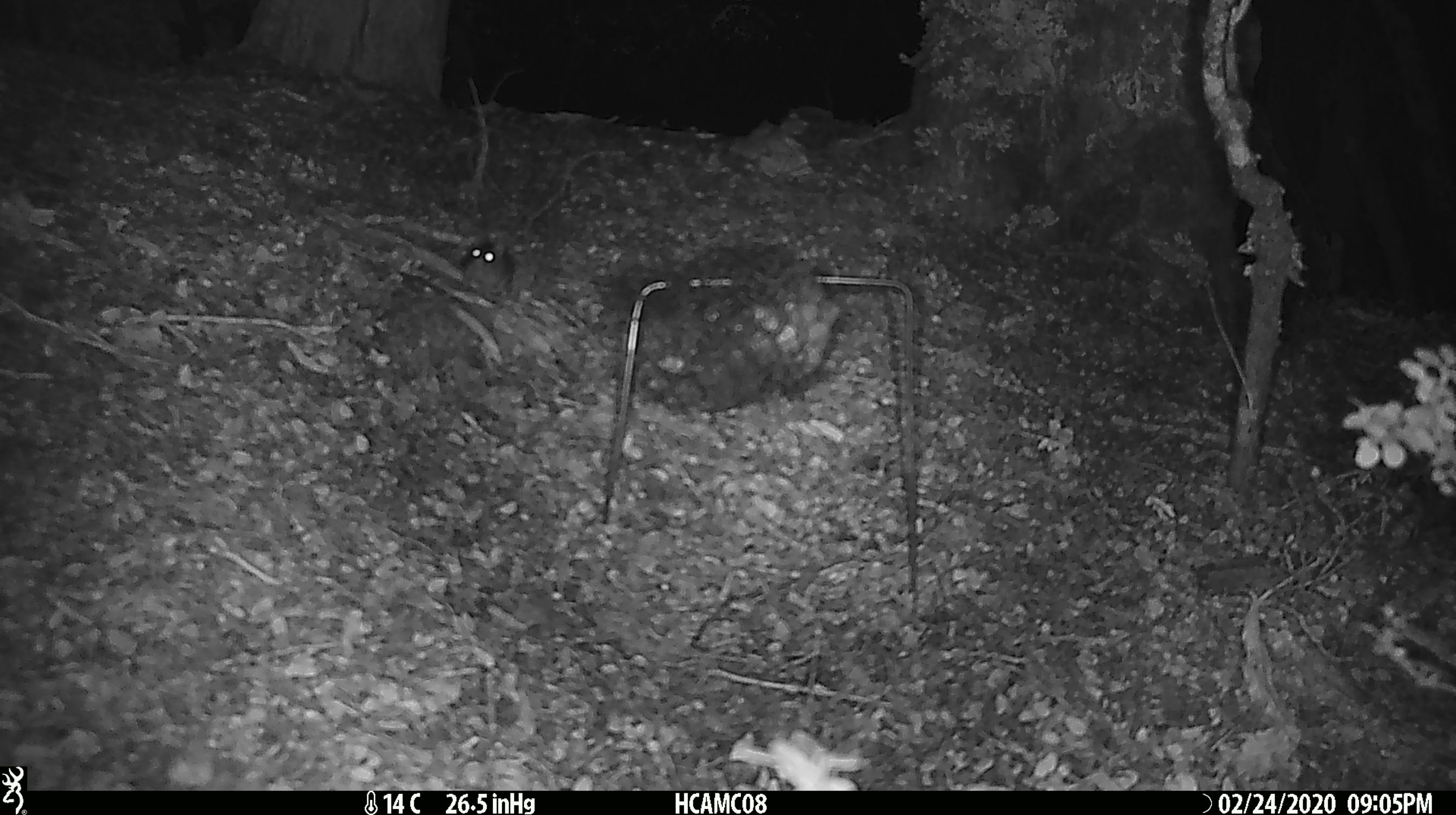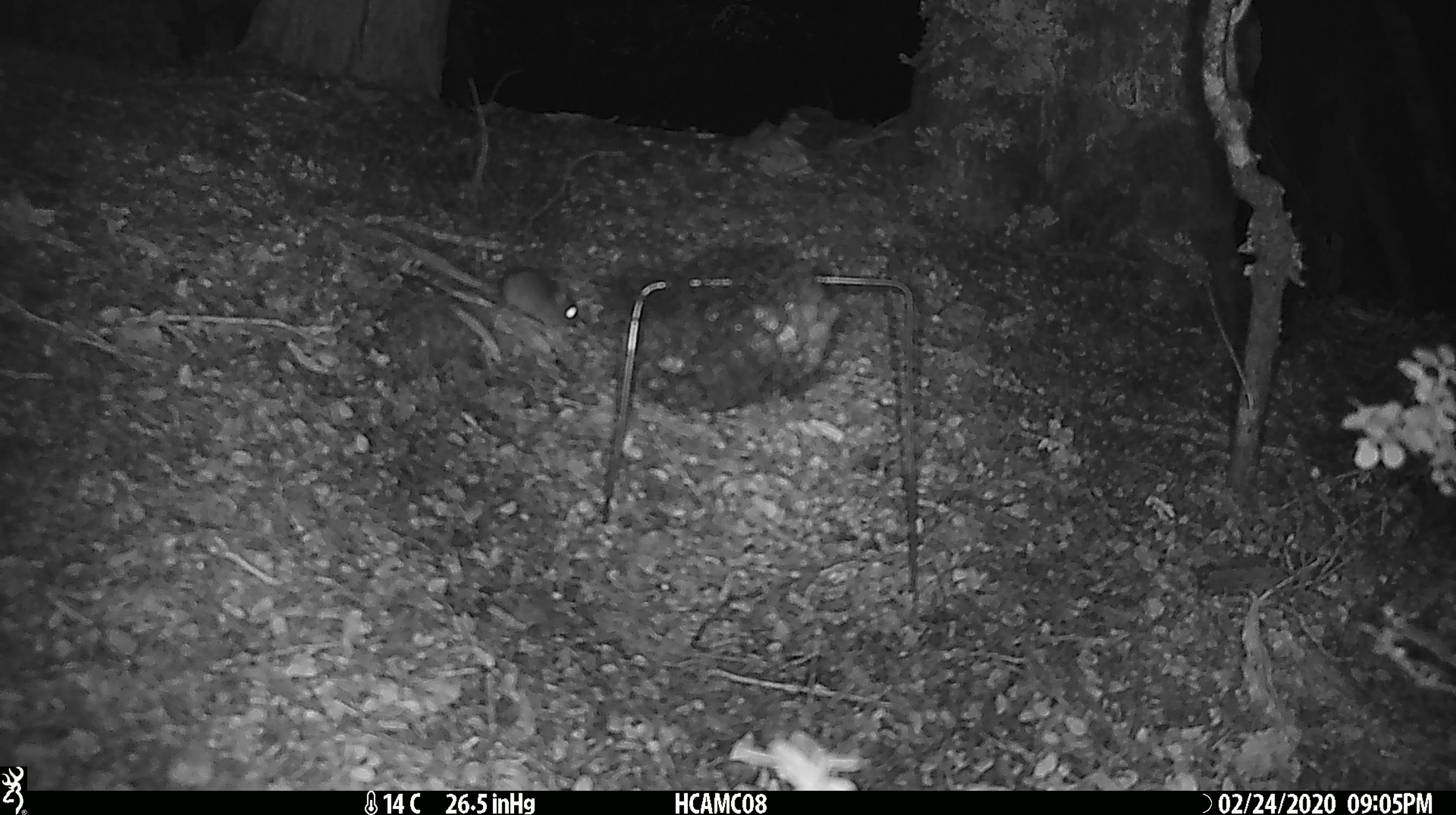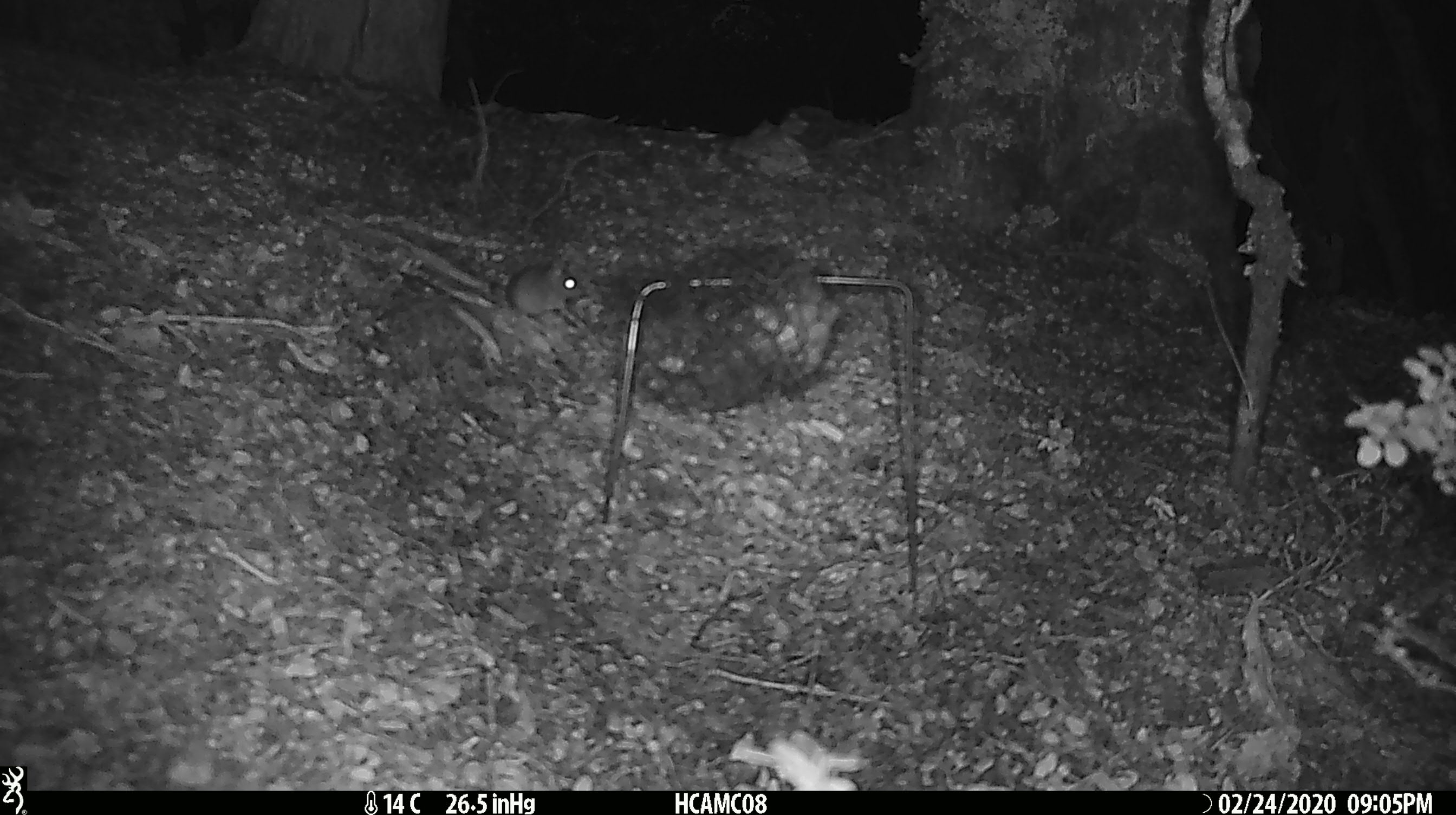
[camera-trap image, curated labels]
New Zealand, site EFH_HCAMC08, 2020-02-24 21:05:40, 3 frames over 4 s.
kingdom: Animalia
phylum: Chordata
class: Mammalia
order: Rodentia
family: Muridae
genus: Mus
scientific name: Mus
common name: mouse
Mouse (Mus).